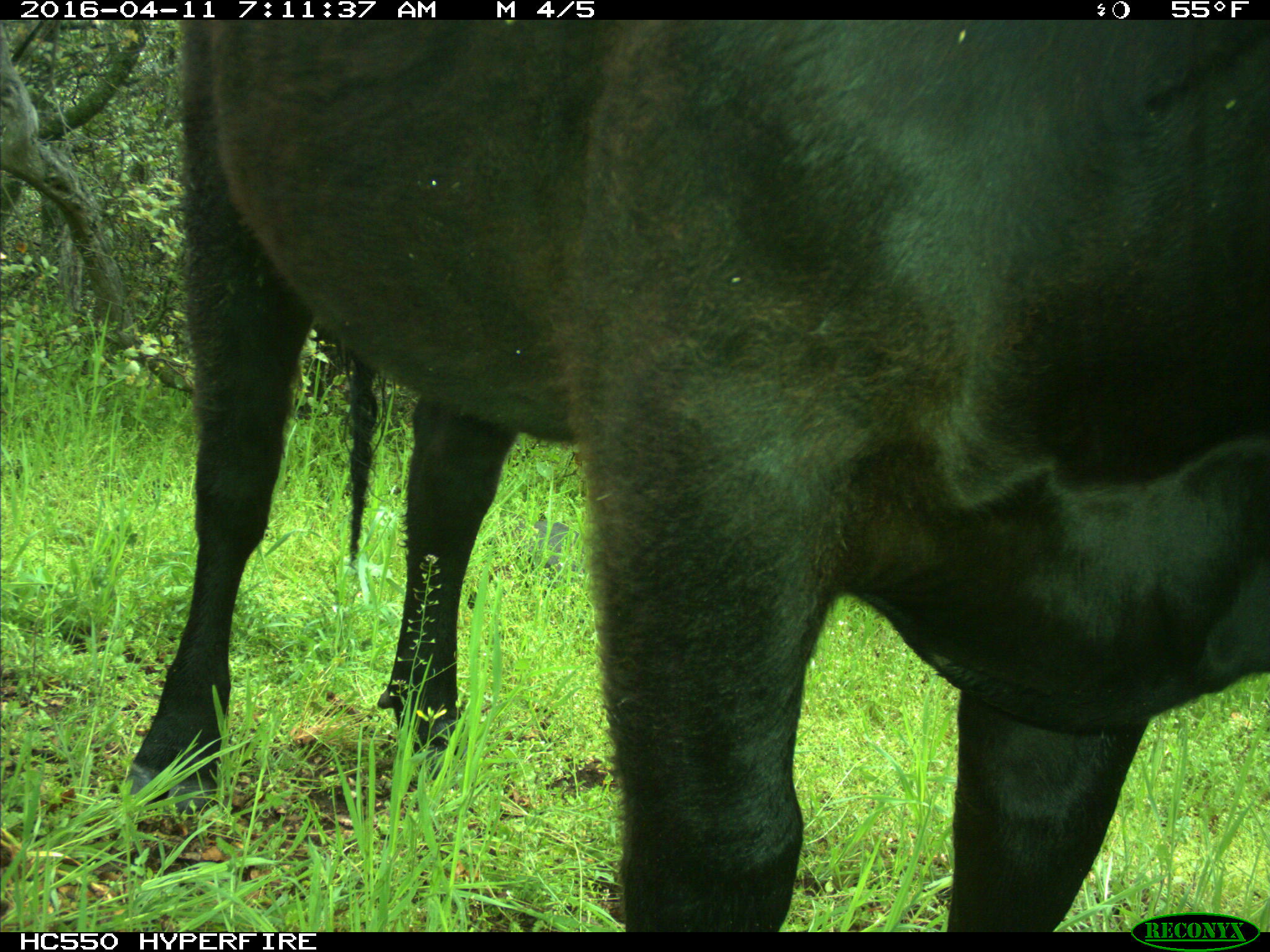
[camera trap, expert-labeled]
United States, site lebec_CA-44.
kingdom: Animalia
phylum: Chordata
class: Mammalia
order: Artiodactyla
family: Bovidae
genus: Bos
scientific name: Bos taurus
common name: domestic cow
Bos taurus (domestic cow).